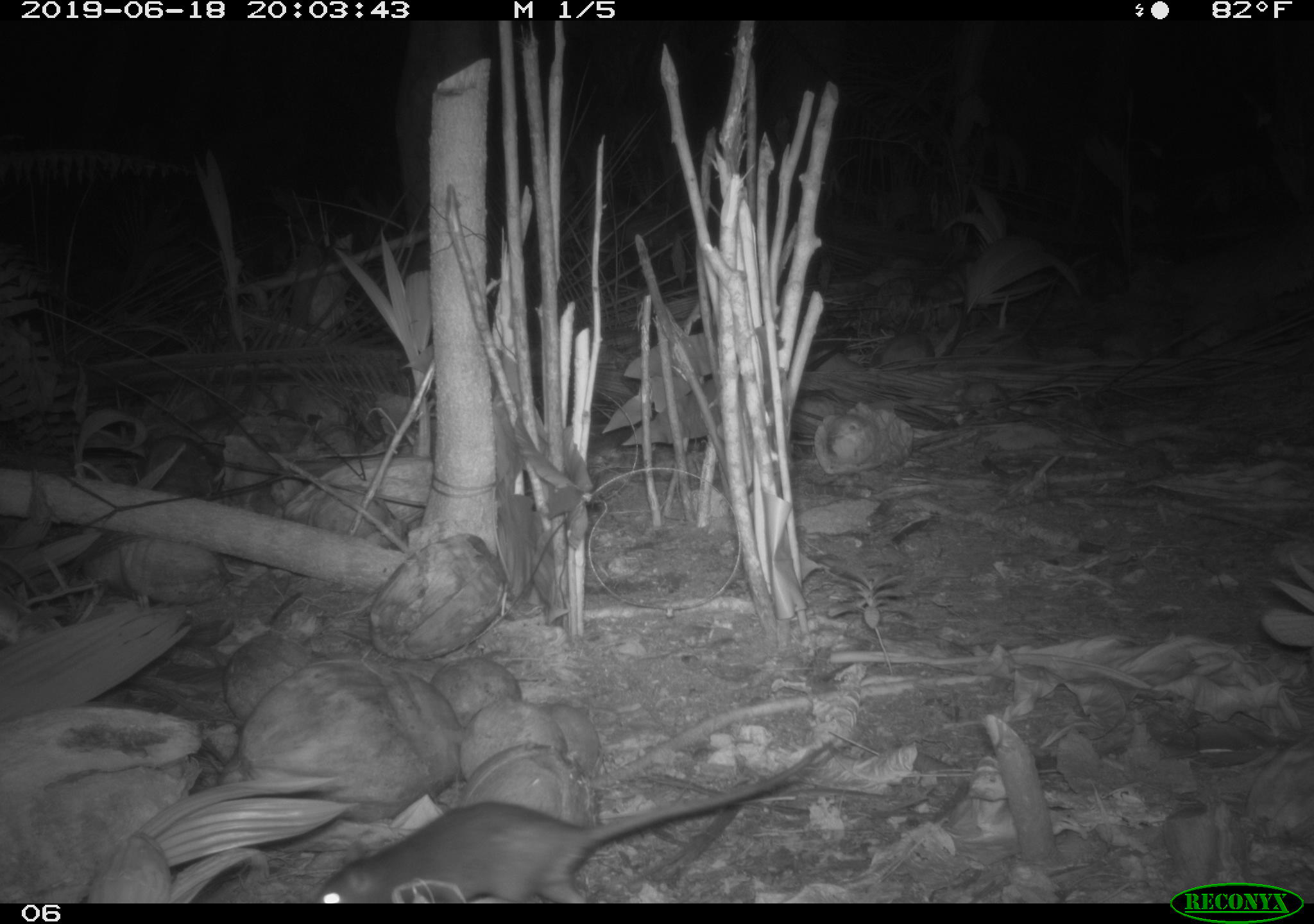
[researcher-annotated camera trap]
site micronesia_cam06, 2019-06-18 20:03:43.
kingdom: Animalia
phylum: Chordata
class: Mammalia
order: Rodentia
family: Muridae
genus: Rattus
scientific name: Rattus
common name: rat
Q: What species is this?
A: Rat (Rattus).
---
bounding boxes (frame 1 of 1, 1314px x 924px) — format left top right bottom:
rat: 311 742 826 905